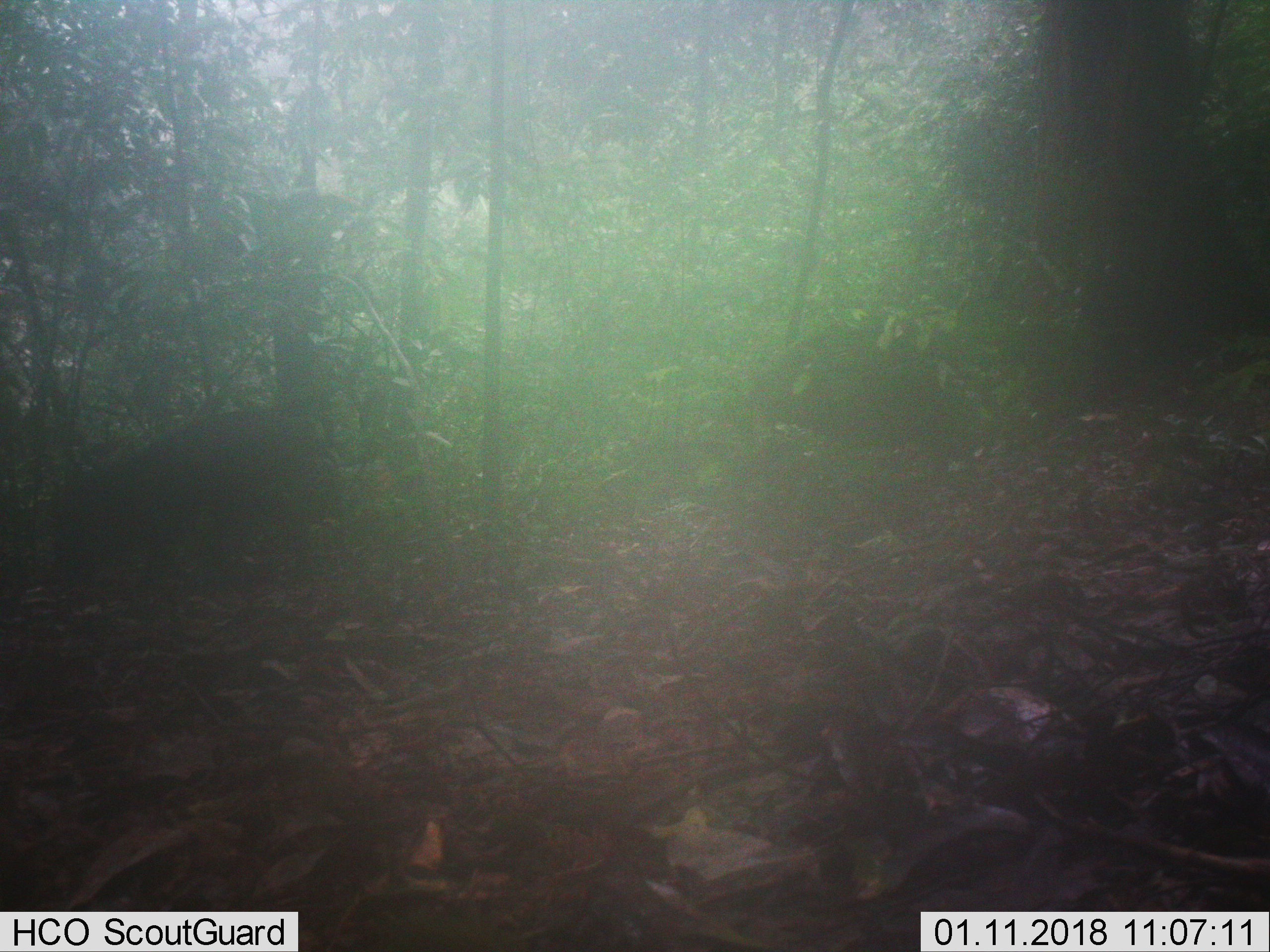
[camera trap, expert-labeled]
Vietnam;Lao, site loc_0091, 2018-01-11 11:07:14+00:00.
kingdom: Animalia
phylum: Chordata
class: Mammalia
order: Artiodactyla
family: Suidae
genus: Sus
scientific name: Sus scrofa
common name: eurasian wild pig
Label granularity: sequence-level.